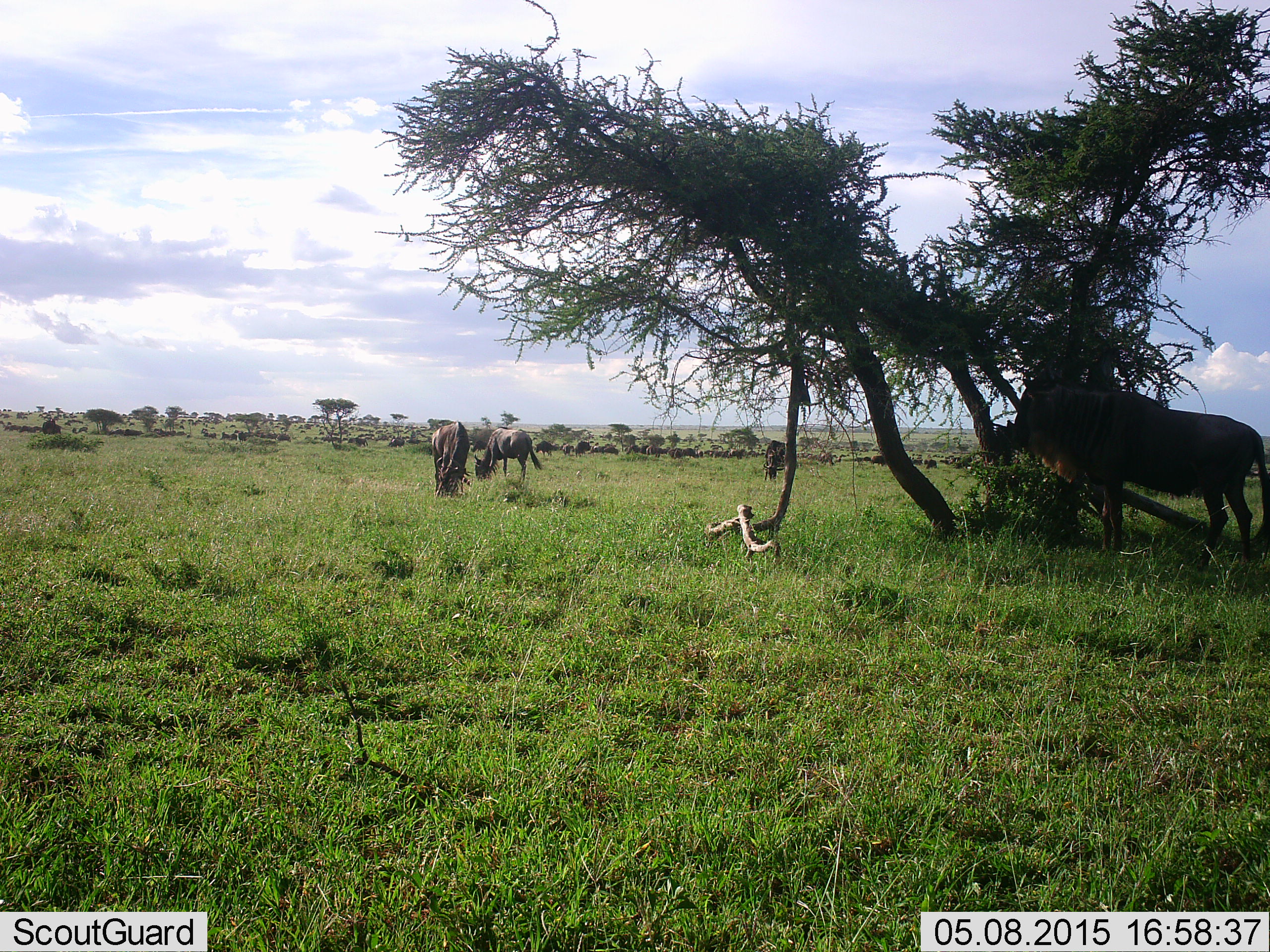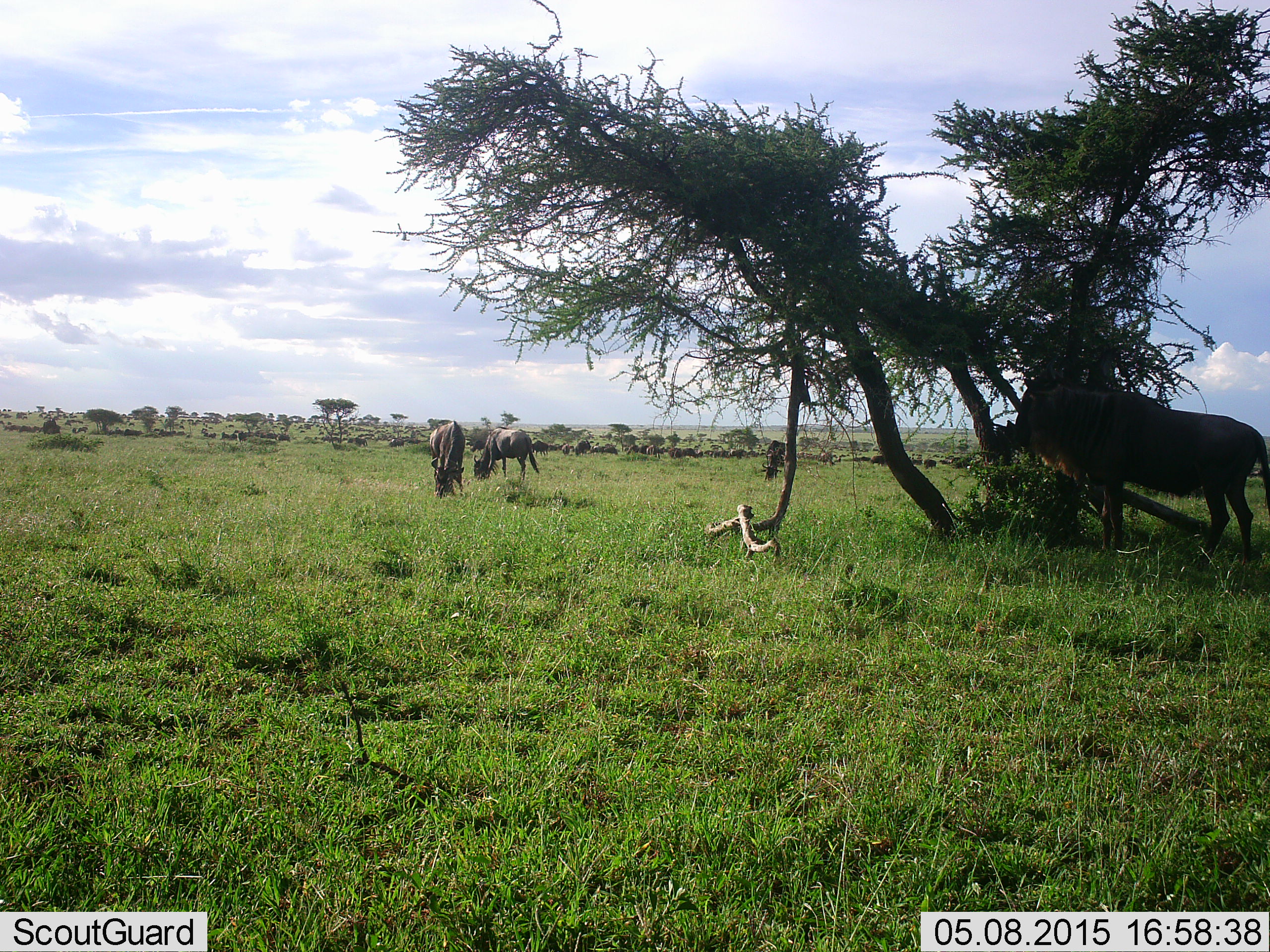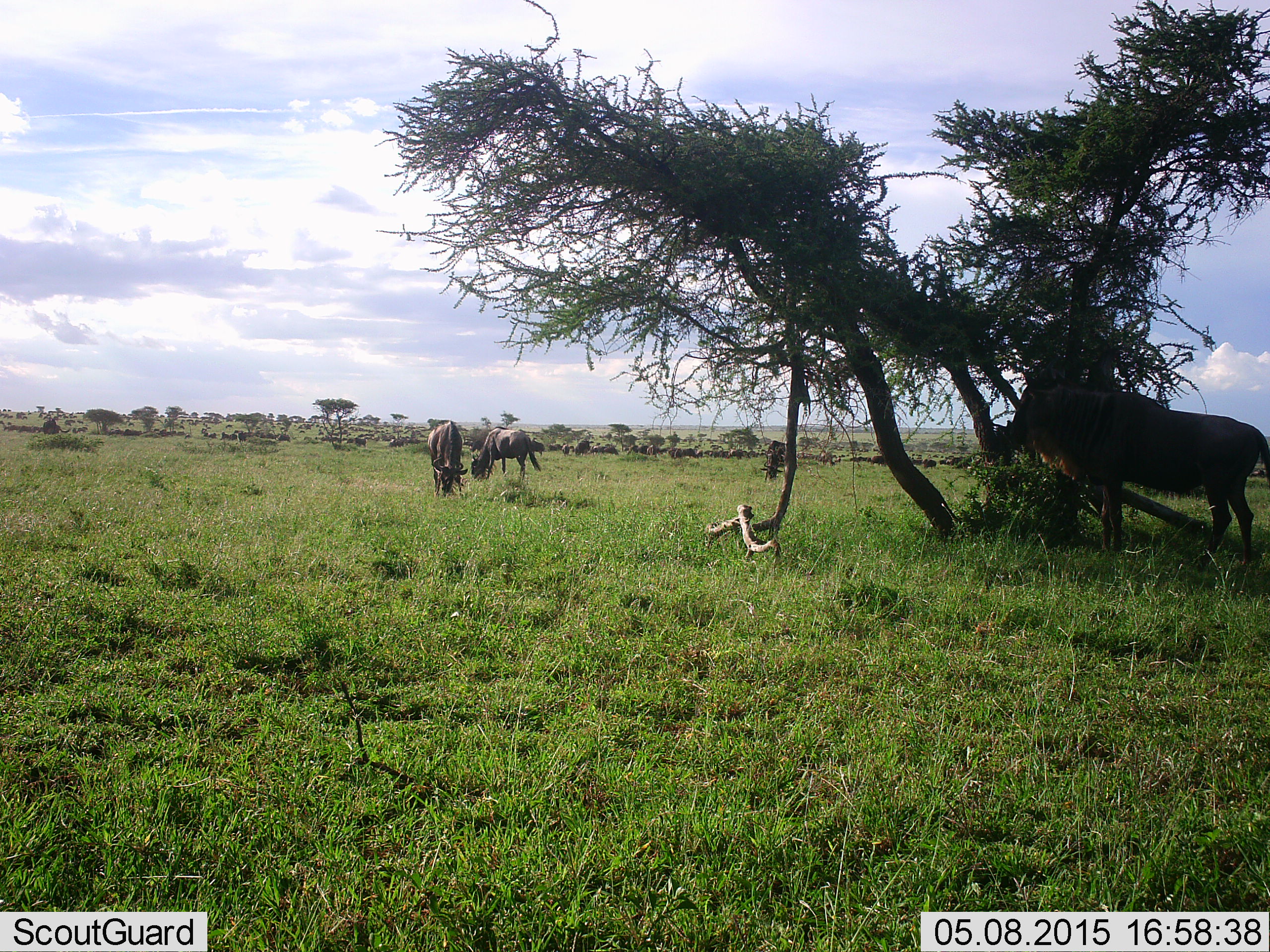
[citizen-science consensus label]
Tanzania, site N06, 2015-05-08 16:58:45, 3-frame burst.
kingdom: Animalia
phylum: Chordata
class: Mammalia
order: Artiodactyla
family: Bovidae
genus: Connochaetes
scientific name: Connochaetes taurinus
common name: blue wildebeest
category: wildebeest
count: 5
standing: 70%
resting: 0%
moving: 10%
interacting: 0%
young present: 0%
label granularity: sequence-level